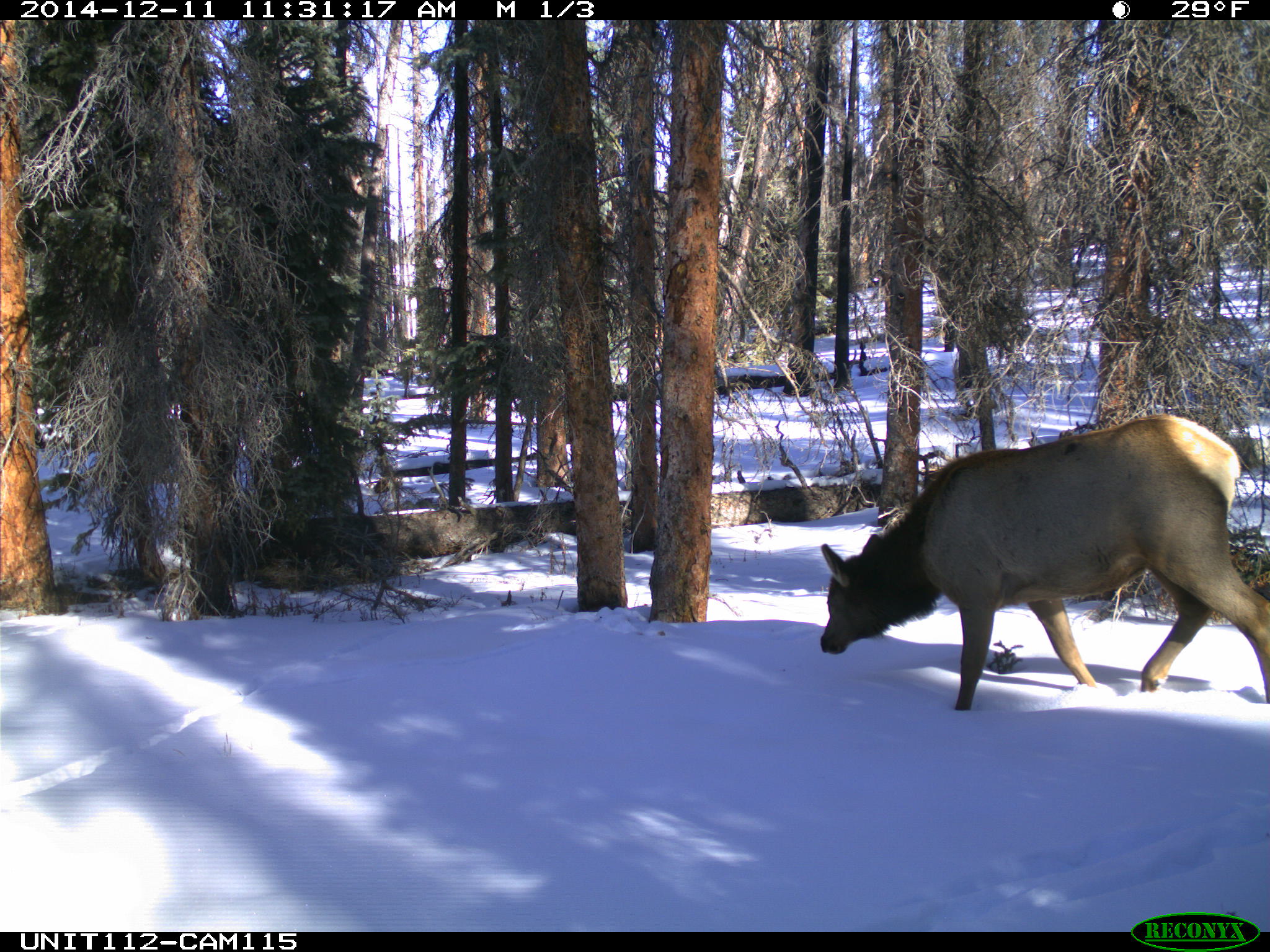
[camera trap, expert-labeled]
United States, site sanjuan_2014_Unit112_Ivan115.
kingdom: Animalia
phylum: Chordata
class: Mammalia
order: Artiodactyla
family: Cervidae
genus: Cervus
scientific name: Cervus elaphus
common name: red deer